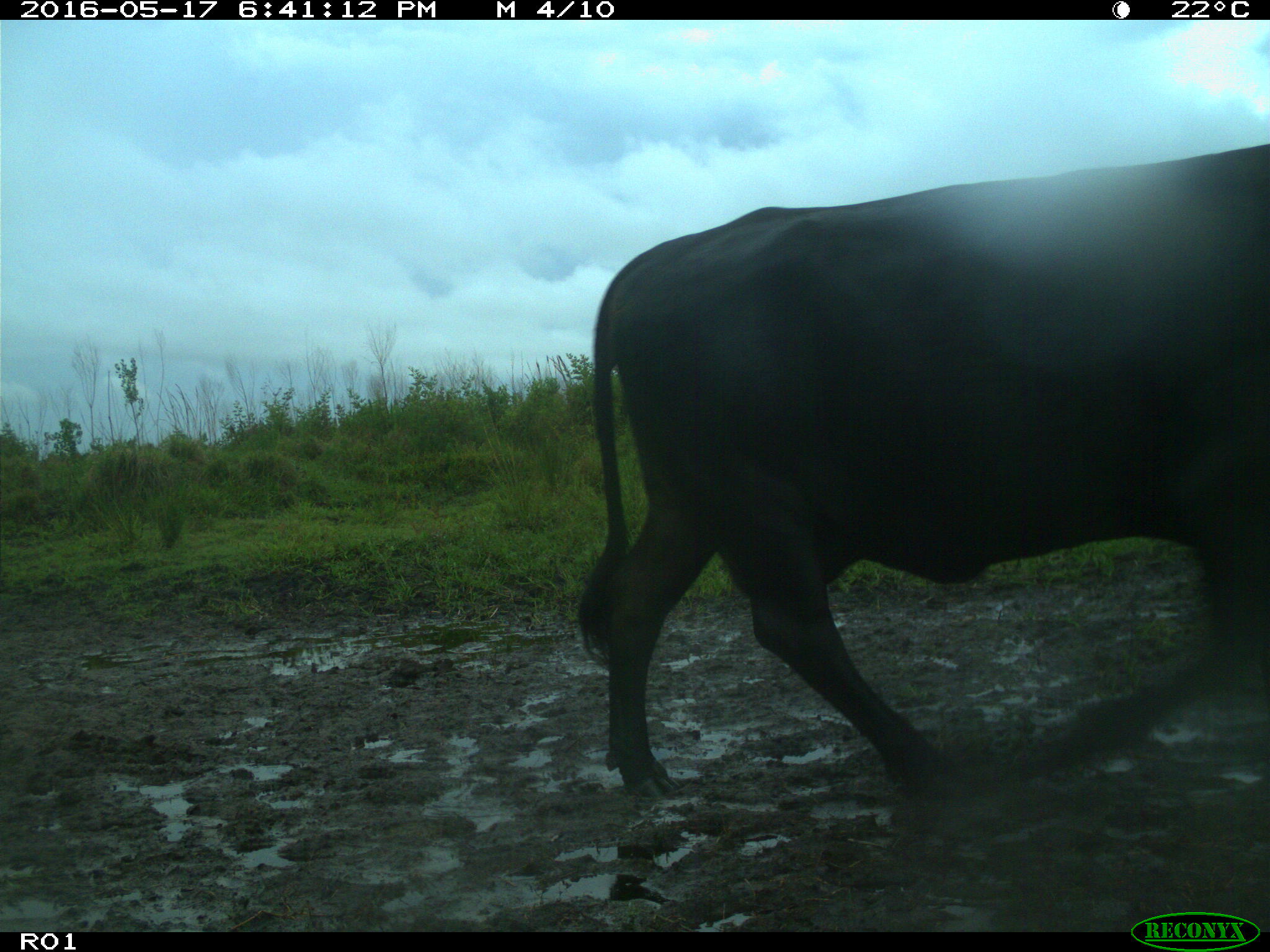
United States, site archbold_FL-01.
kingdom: Animalia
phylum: Chordata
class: Mammalia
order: Artiodactyla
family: Bovidae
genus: Bos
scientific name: Bos taurus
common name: domestic cow